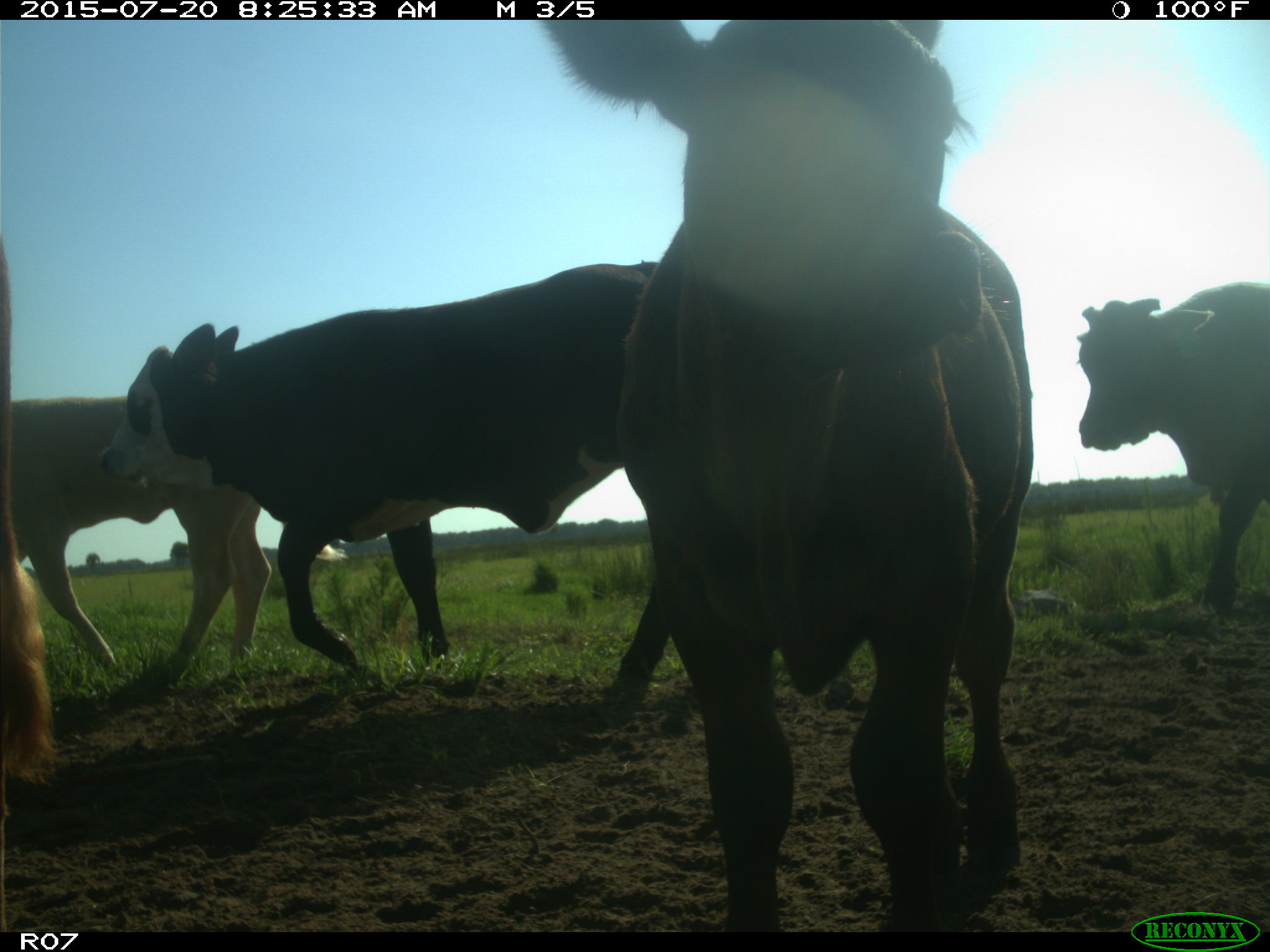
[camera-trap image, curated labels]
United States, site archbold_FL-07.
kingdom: Animalia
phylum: Chordata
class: Mammalia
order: Artiodactyla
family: Bovidae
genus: Bos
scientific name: Bos taurus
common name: domestic cow